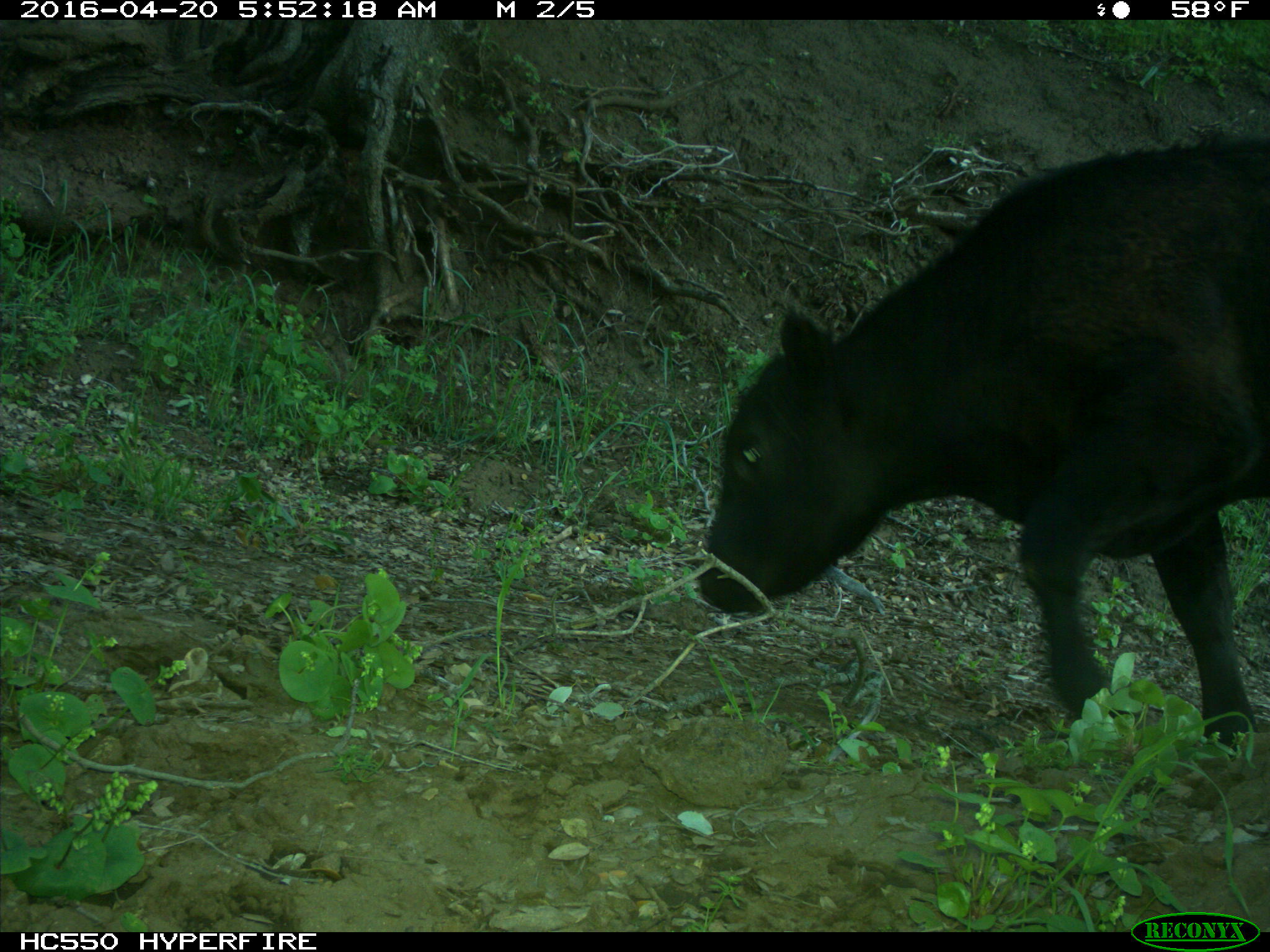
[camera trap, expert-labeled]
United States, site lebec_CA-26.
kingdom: Animalia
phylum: Chordata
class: Mammalia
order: Artiodactyla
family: Bovidae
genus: Bos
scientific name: Bos taurus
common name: domestic cow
Bos taurus (domestic cow).